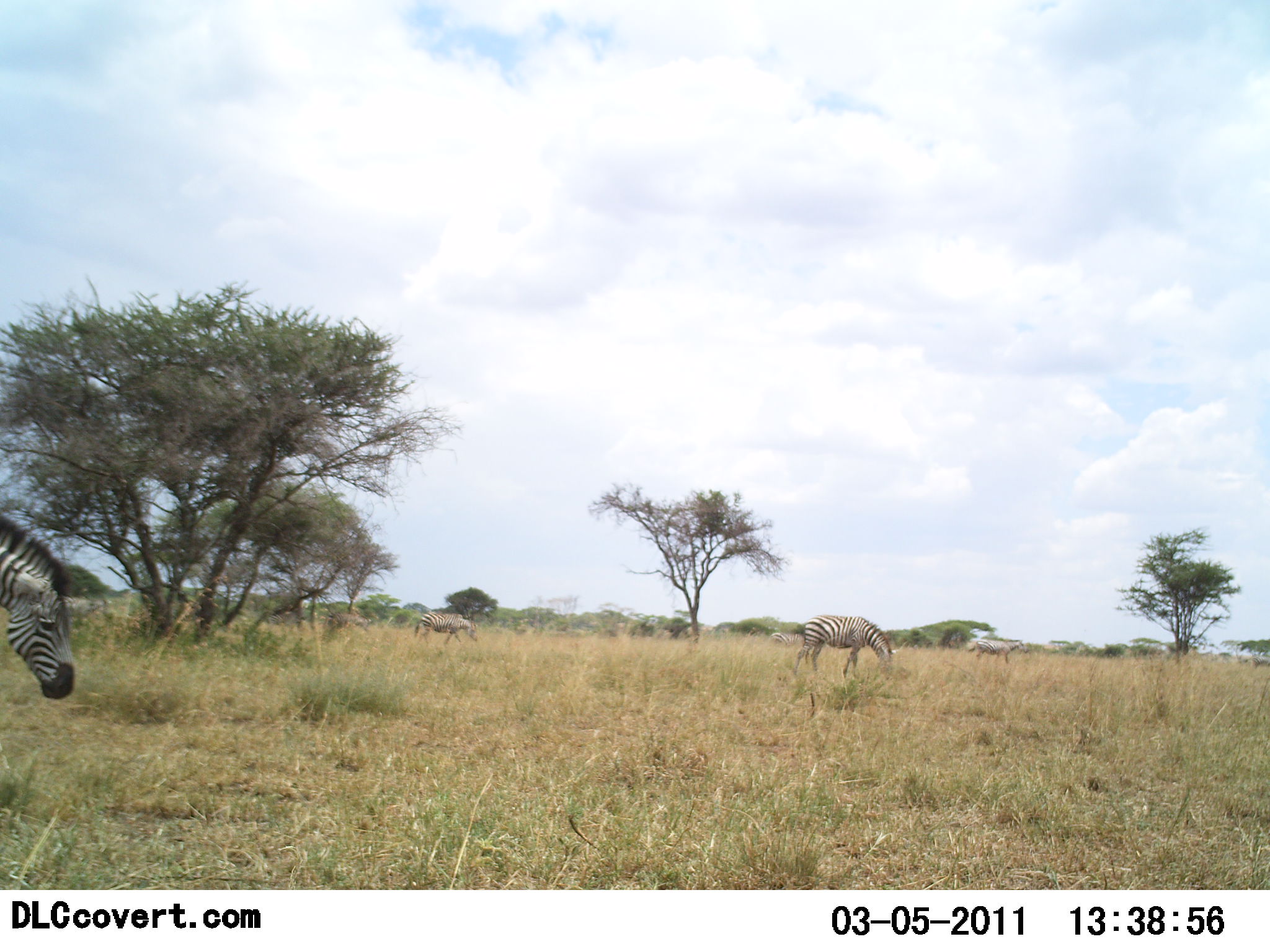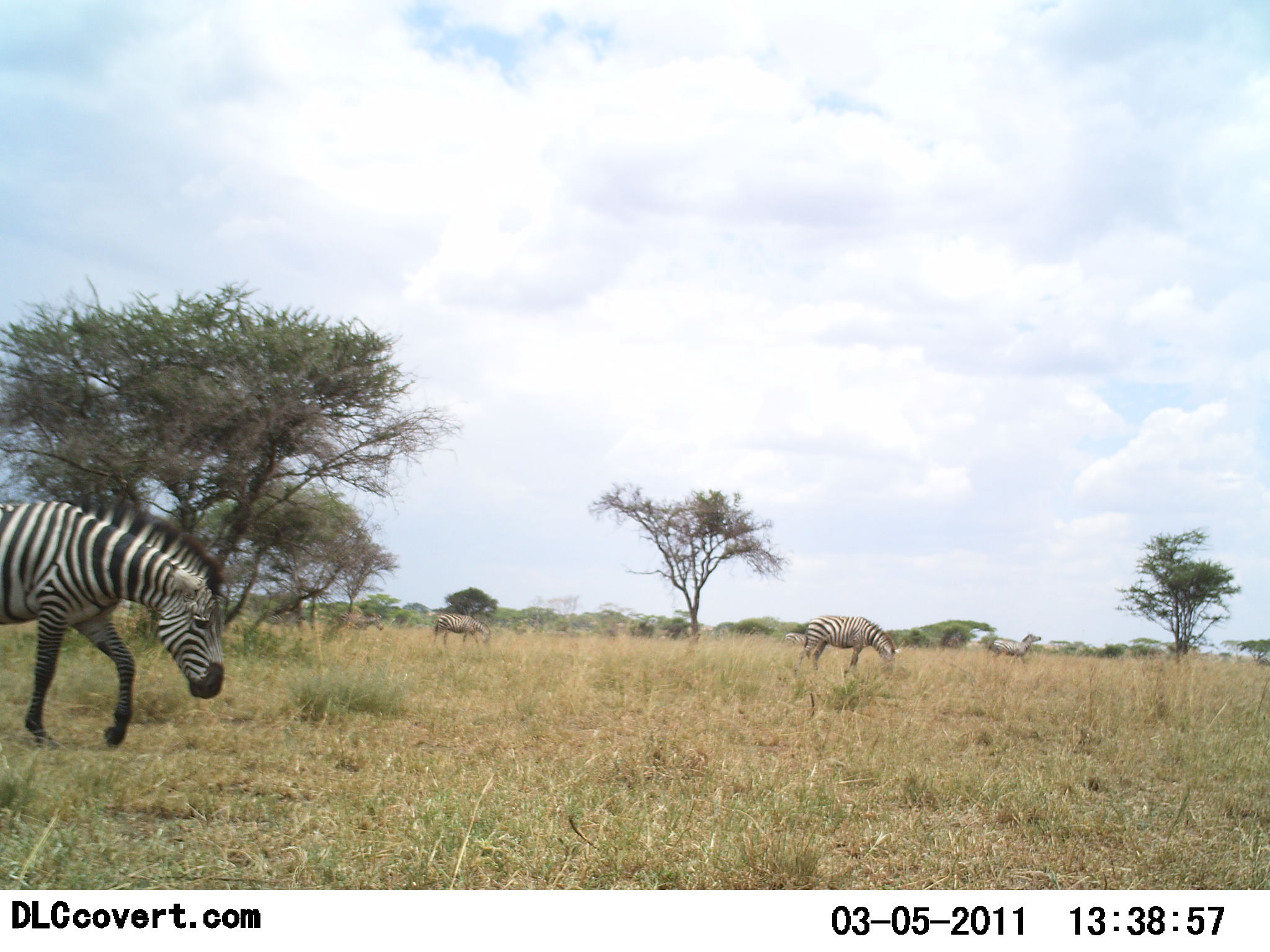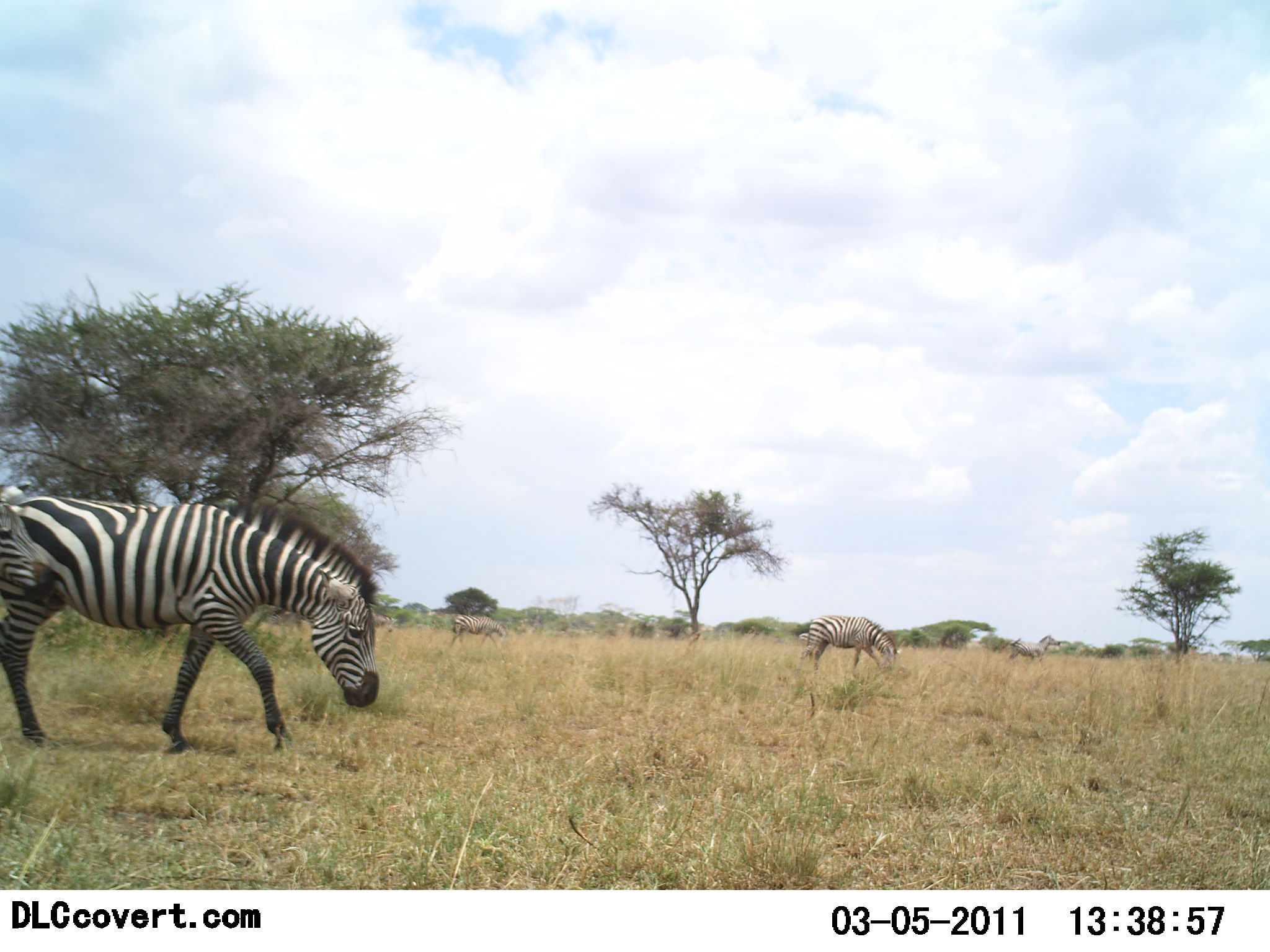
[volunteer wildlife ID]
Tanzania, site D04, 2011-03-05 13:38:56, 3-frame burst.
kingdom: Animalia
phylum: Chordata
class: Mammalia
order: Perissodactyla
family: Equidae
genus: Equus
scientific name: Equus quagga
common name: plains zebra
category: zebra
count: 4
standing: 10%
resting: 0%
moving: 80%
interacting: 0%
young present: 0%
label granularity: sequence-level